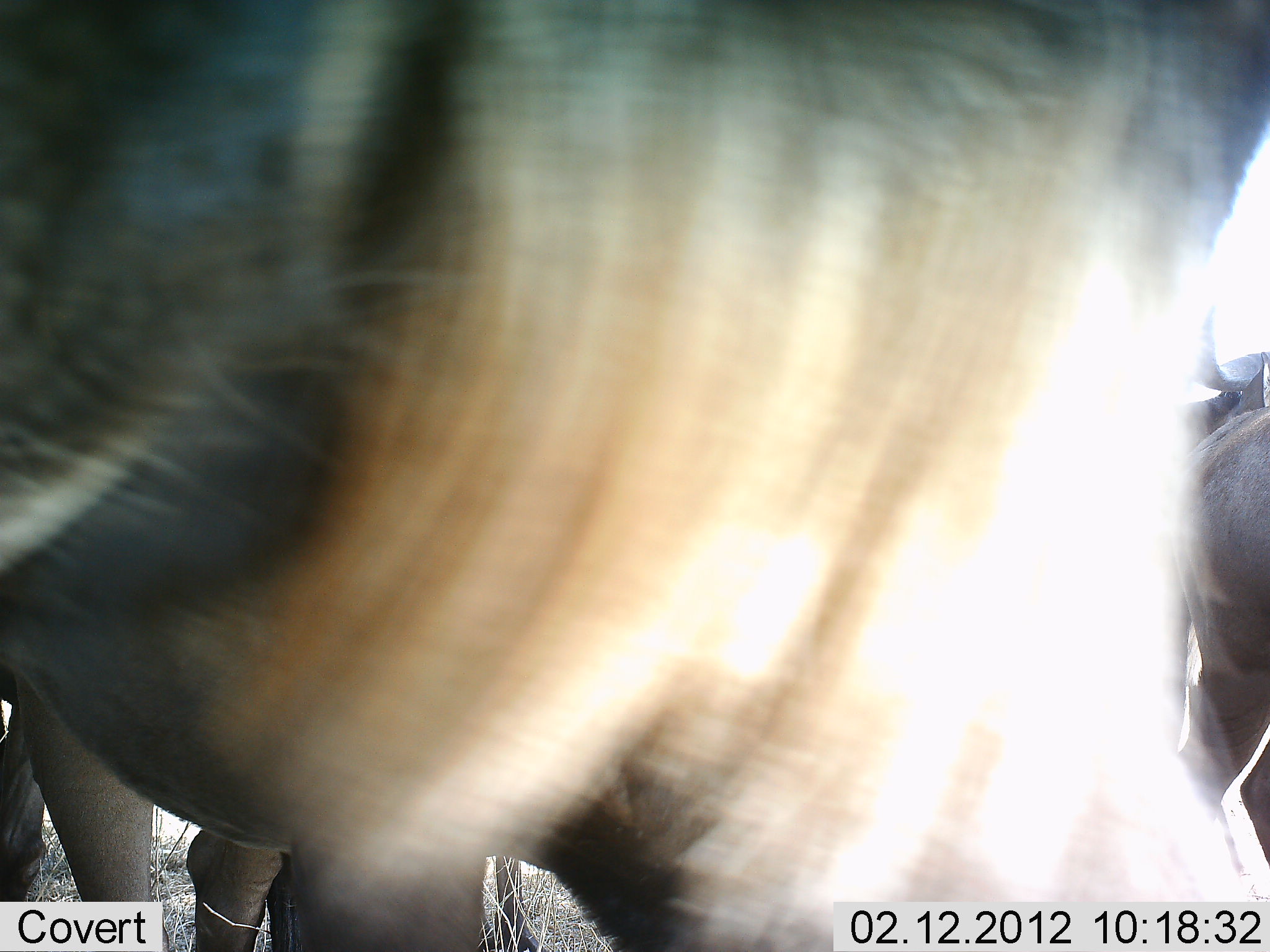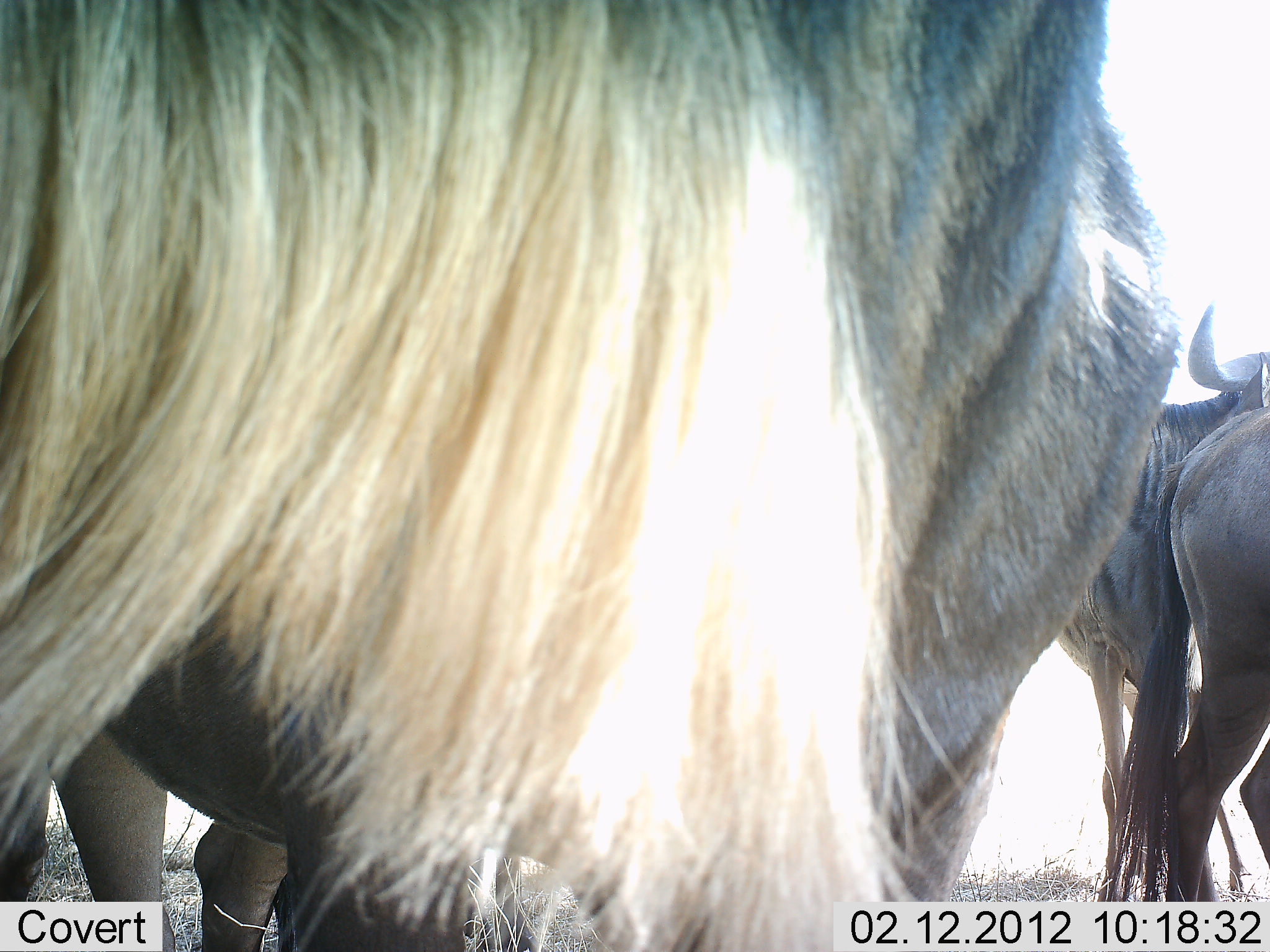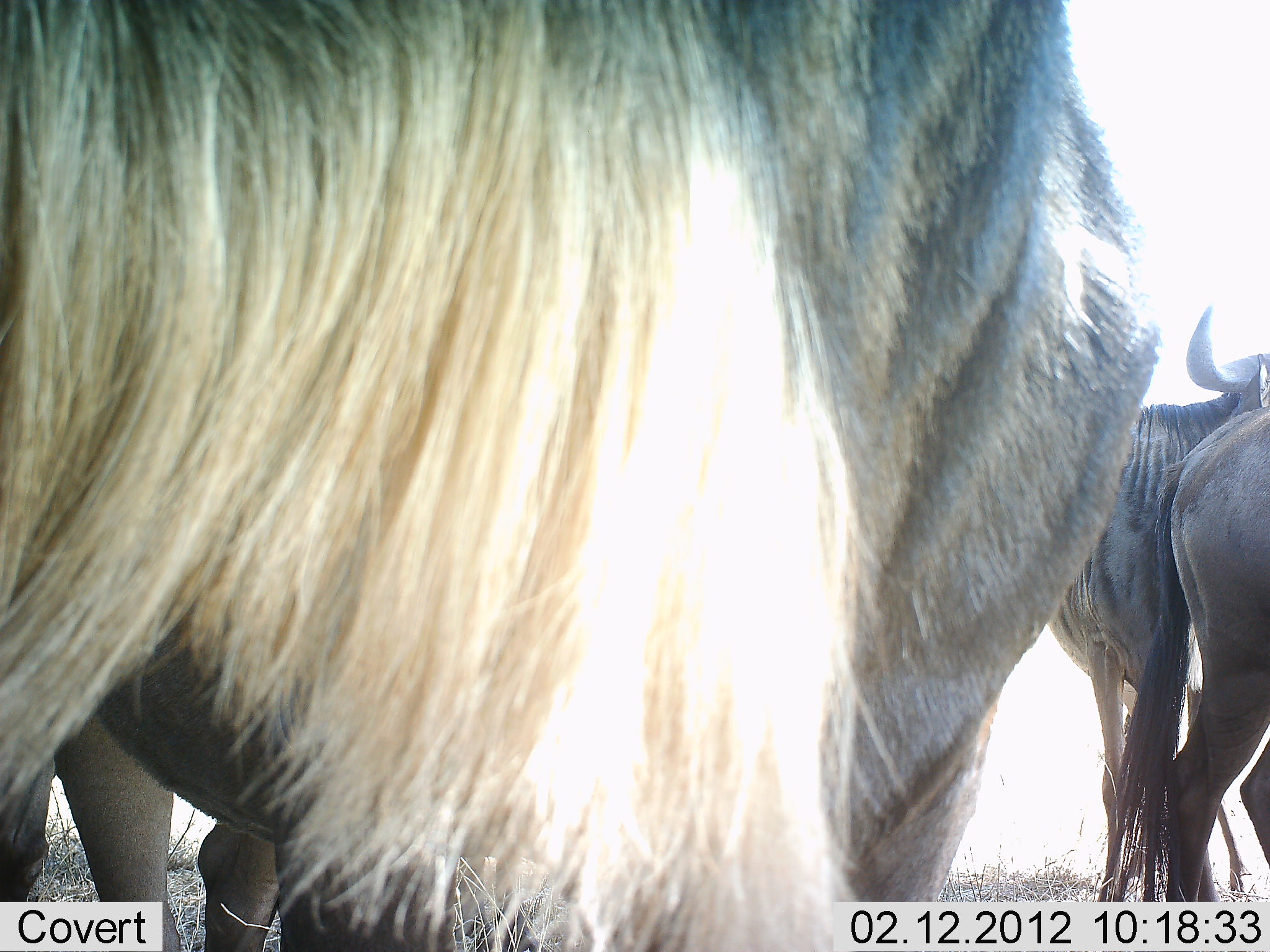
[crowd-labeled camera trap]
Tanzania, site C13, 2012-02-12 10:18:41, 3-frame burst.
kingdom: Animalia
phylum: Chordata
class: Mammalia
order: Artiodactyla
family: Bovidae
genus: Connochaetes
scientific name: Connochaetes taurinus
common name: blue wildebeest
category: wildebeest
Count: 4.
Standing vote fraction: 92%.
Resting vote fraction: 8%.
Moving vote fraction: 42%.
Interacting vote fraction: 0%.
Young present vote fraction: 8%.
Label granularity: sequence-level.